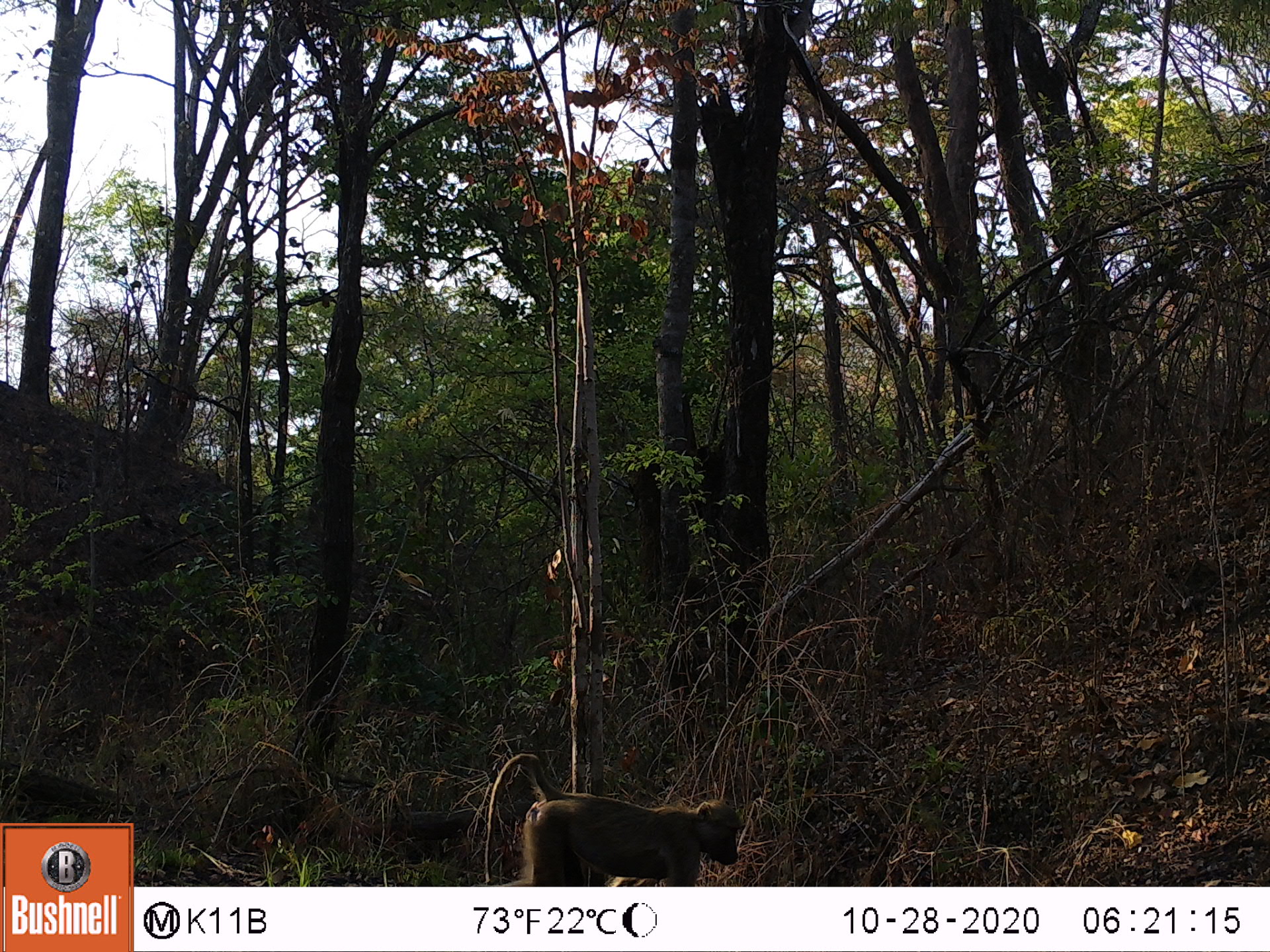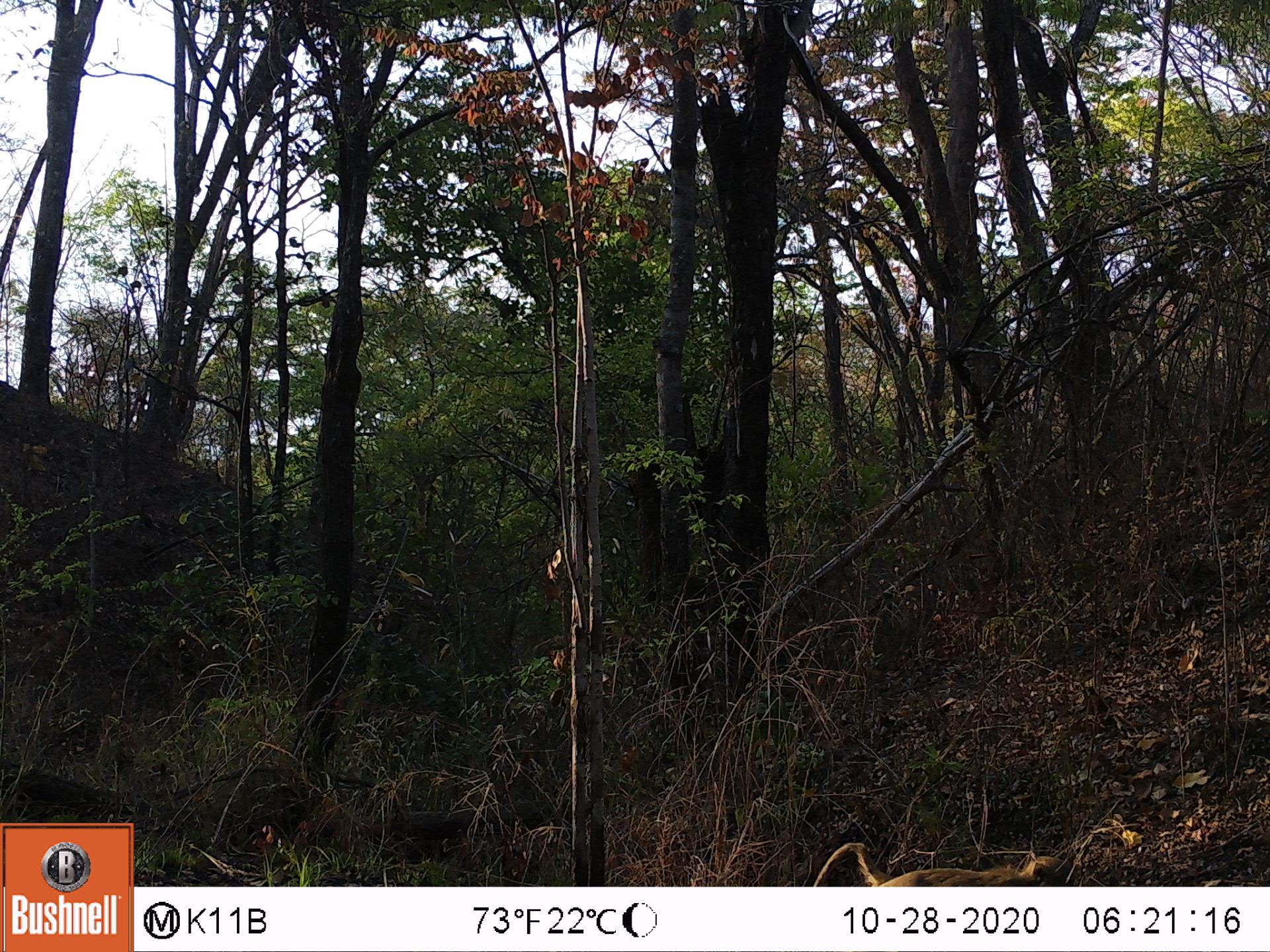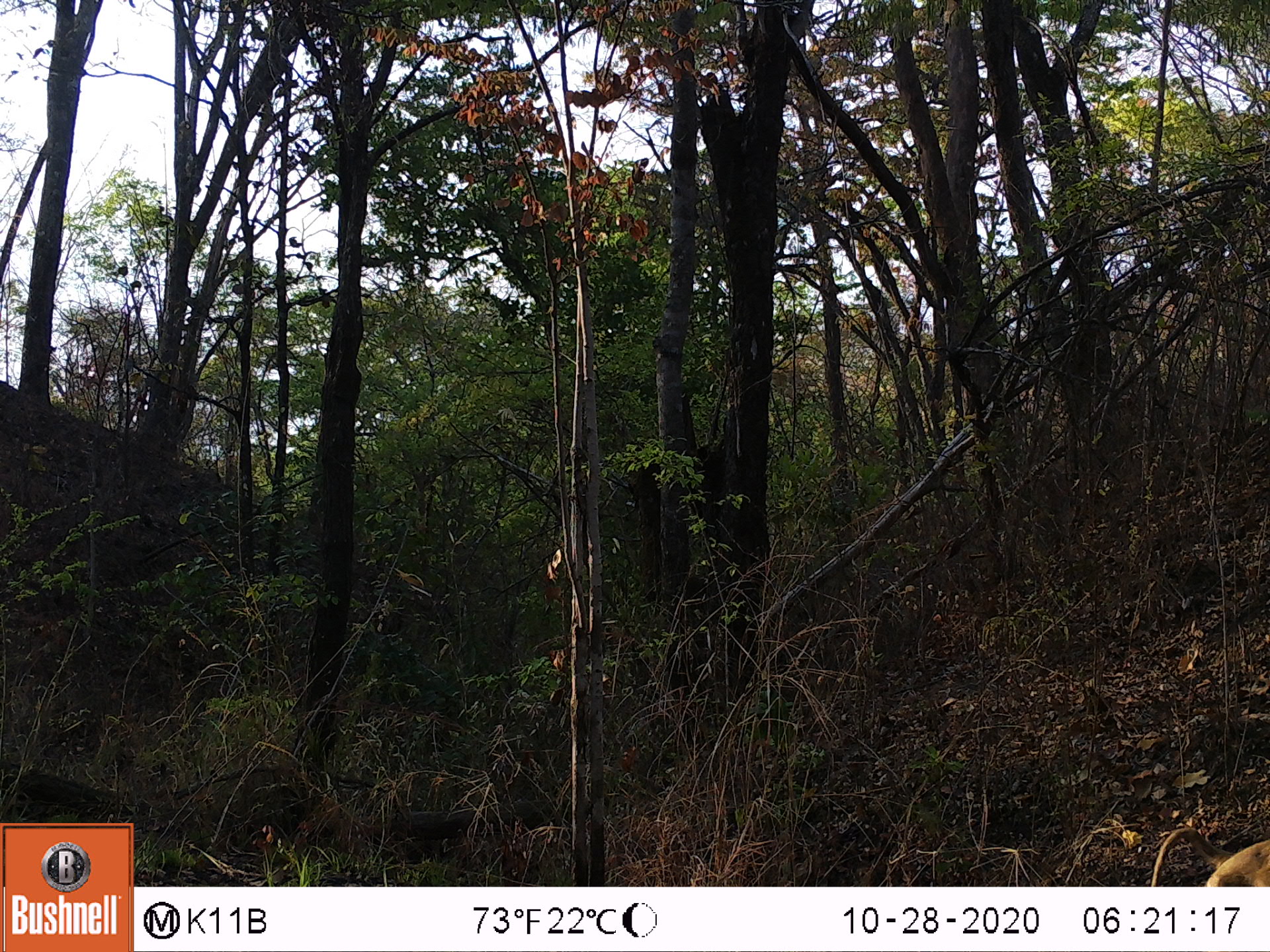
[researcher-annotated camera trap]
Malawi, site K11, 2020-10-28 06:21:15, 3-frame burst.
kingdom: Animalia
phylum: Chordata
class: Mammalia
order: Primates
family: Cercopithecidae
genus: Papio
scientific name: Papio cynocephalus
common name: yellow baboon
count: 1